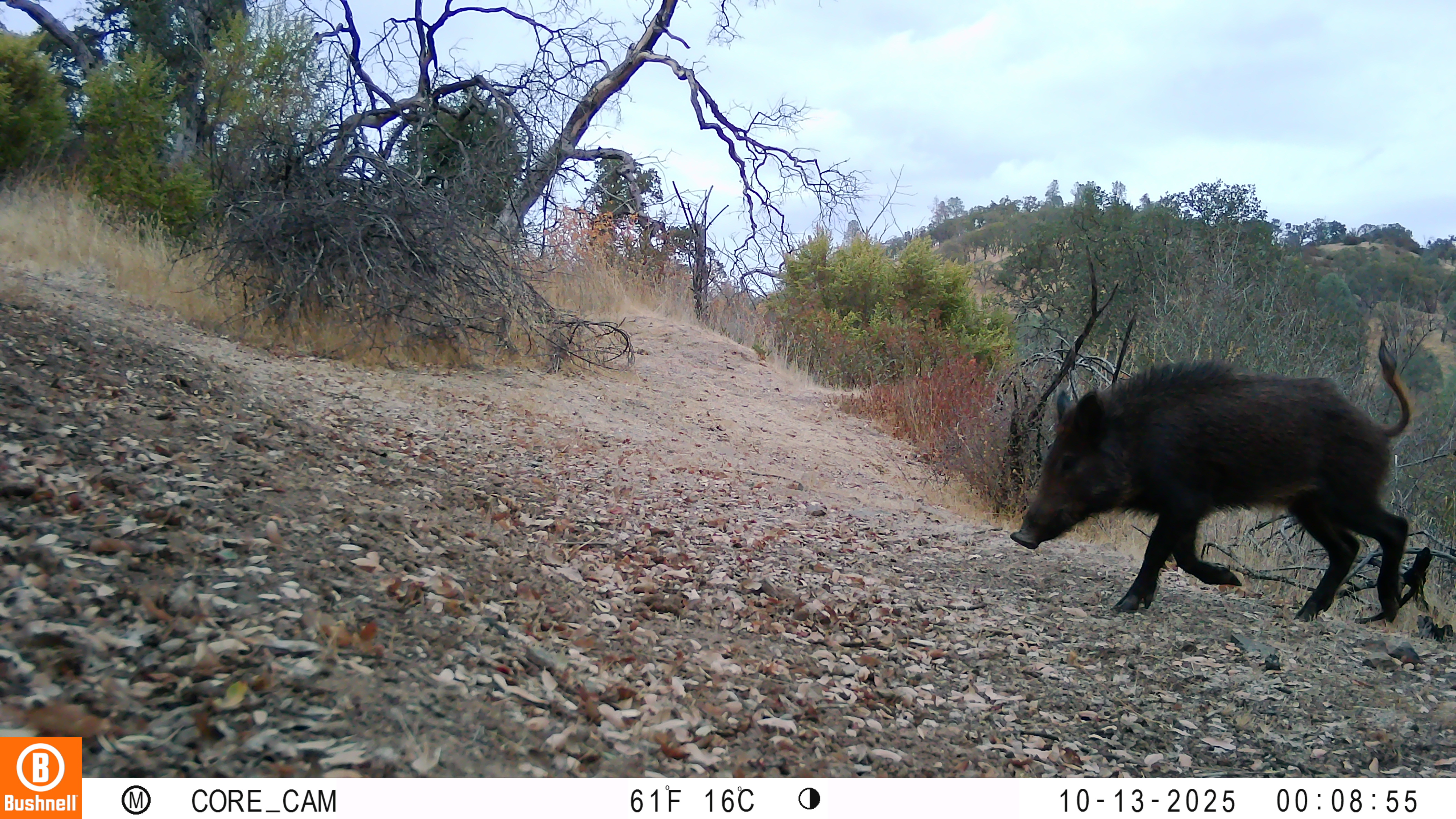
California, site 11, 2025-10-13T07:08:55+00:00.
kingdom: Animalia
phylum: Chordata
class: Mammalia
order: Artiodactyla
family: Suidae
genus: Sus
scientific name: Sus scrofa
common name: wild boar